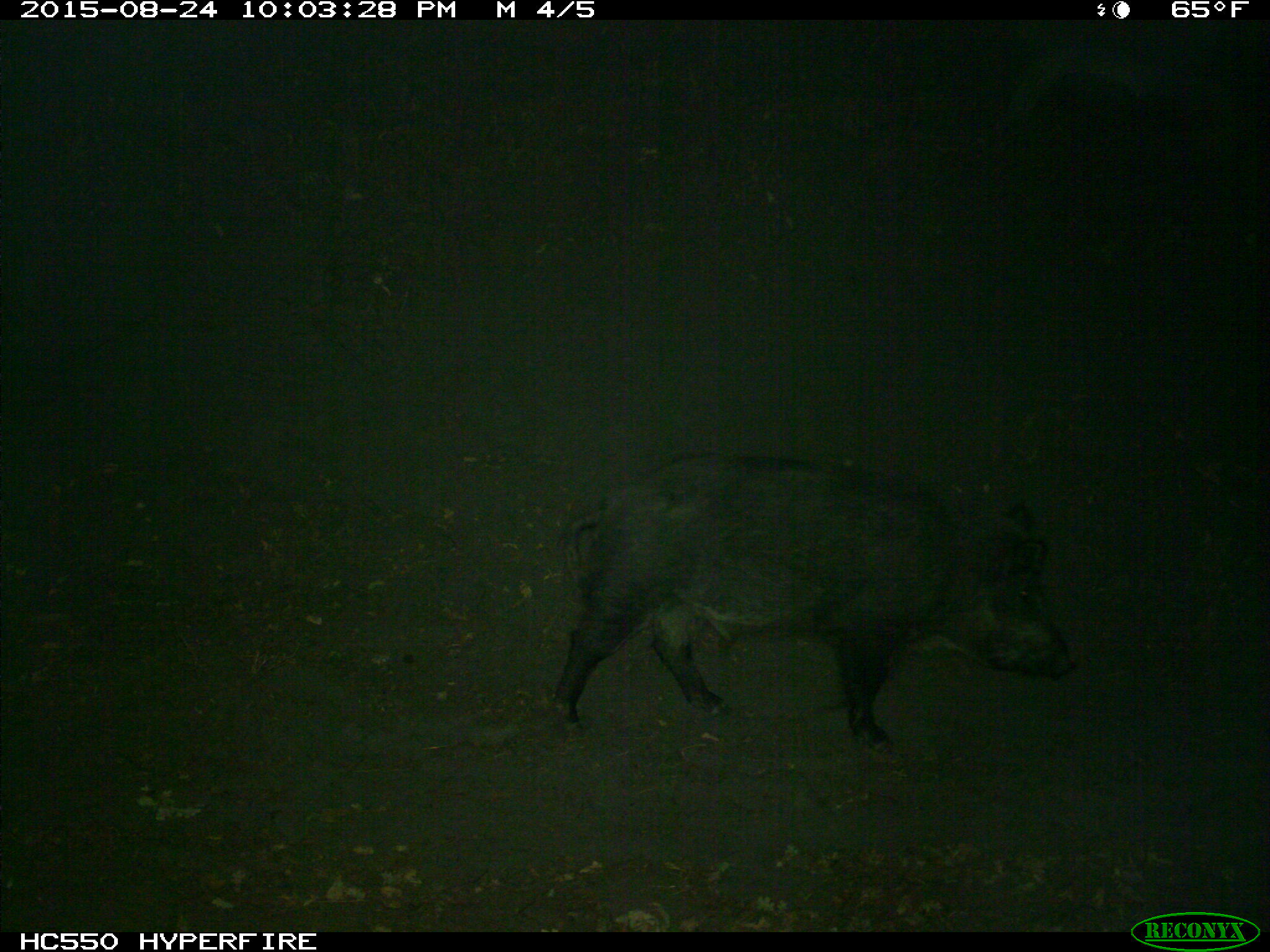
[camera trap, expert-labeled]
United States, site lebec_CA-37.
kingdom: Animalia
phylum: Chordata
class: Mammalia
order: Artiodactyla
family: Suidae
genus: Sus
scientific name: Sus scrofa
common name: wild boar